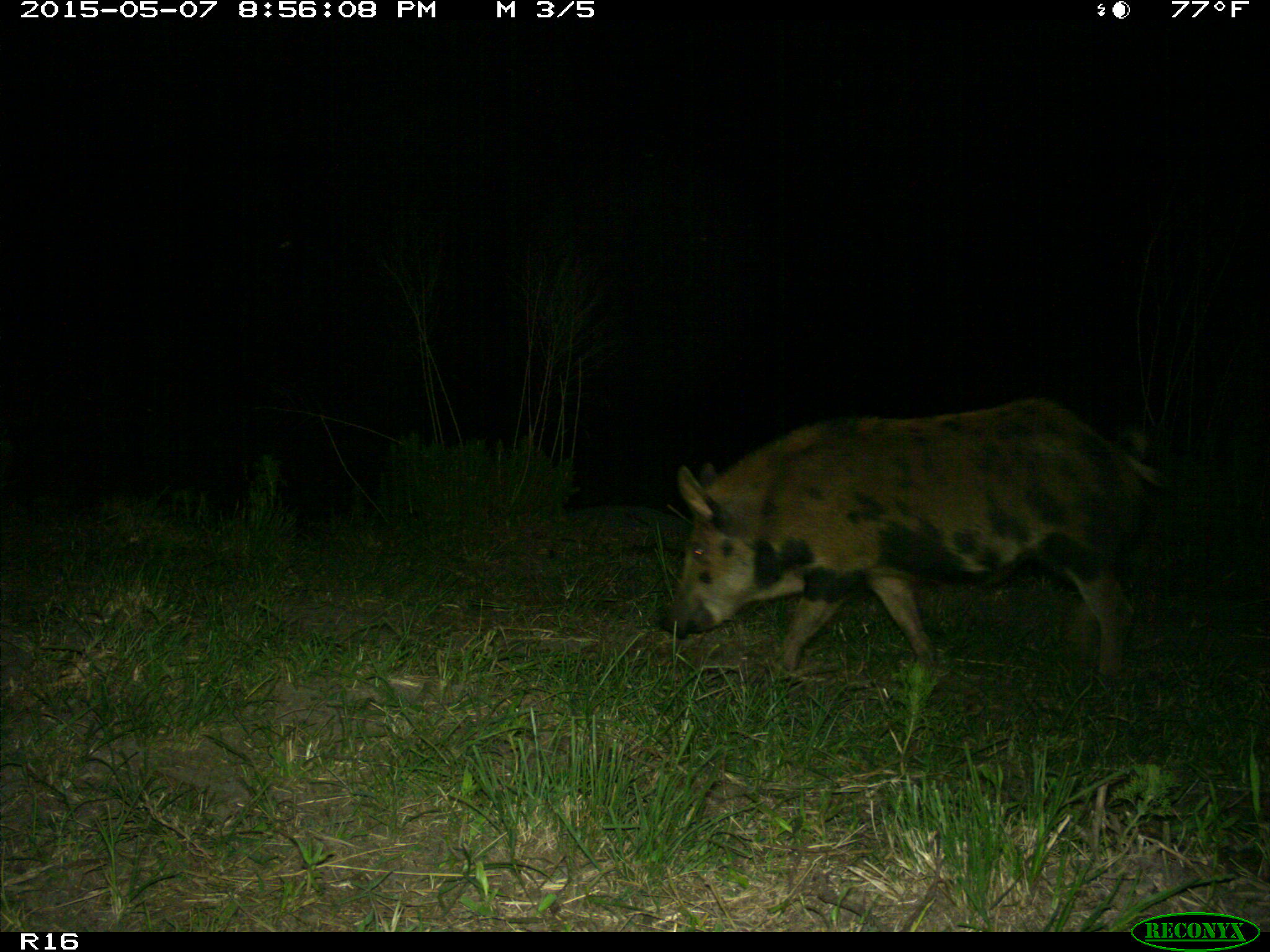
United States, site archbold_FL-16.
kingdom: Animalia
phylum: Chordata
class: Mammalia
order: Artiodactyla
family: Suidae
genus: Sus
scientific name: Sus scrofa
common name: wild boar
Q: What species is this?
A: Sus scrofa (wild boar).